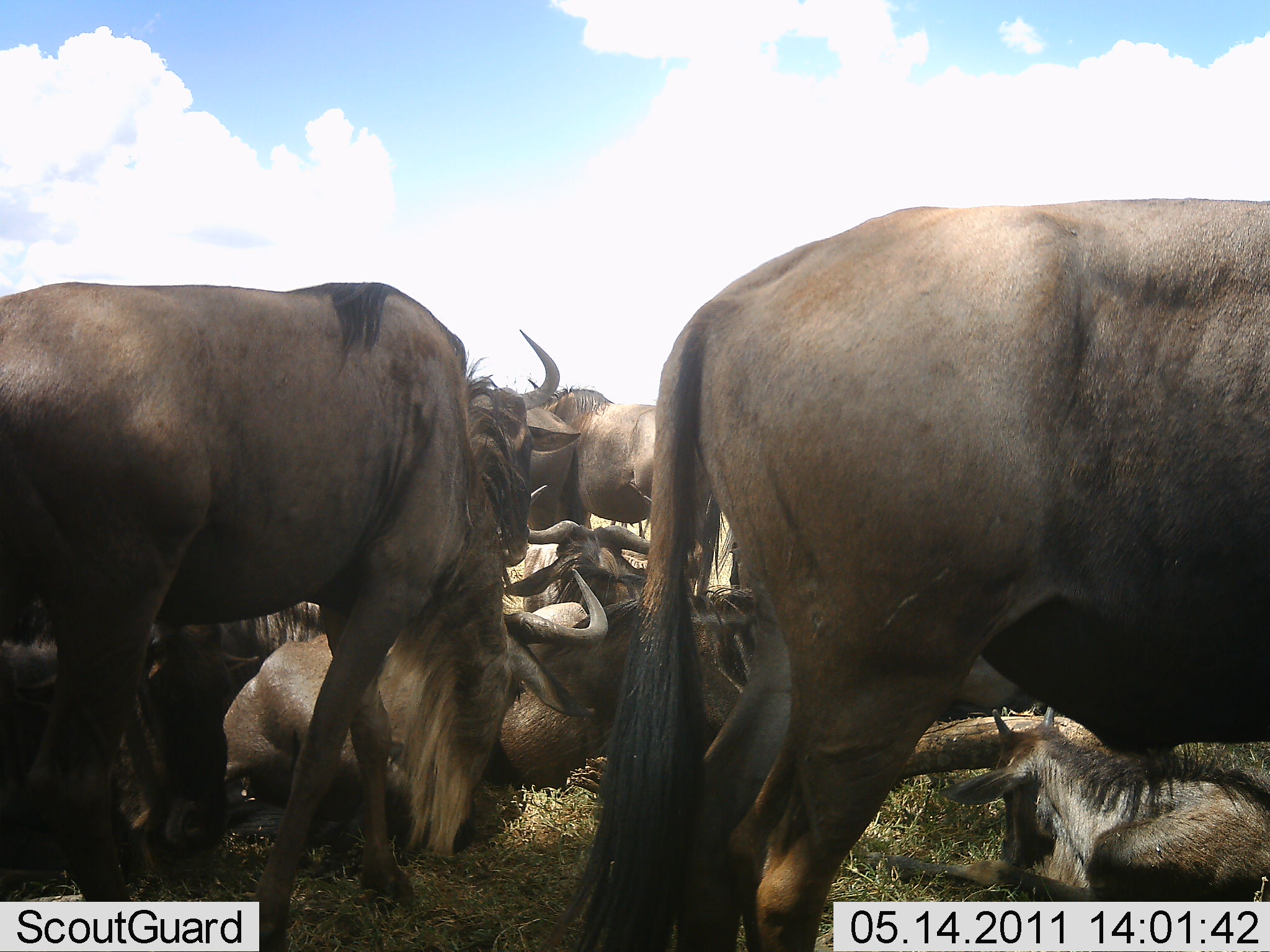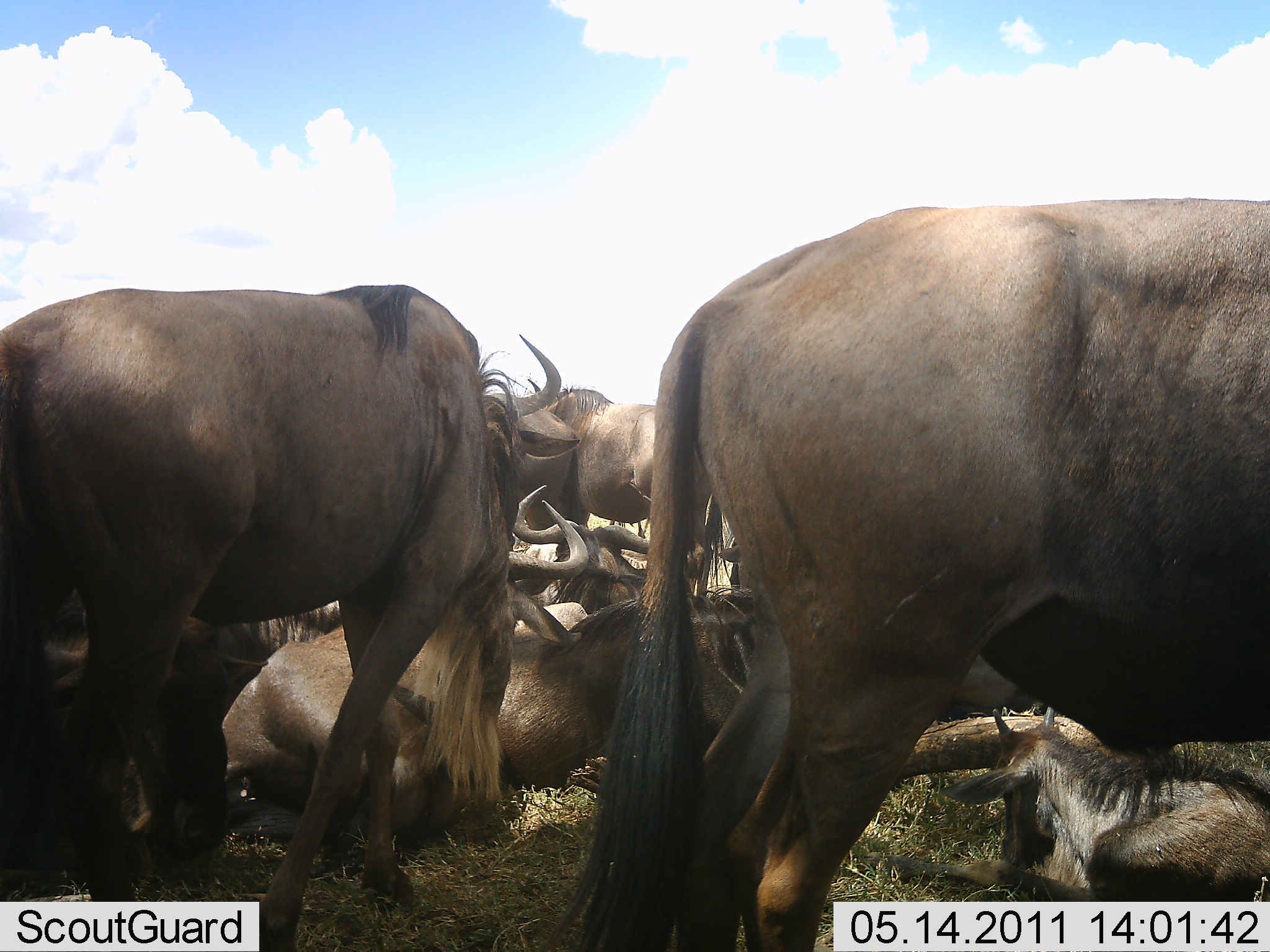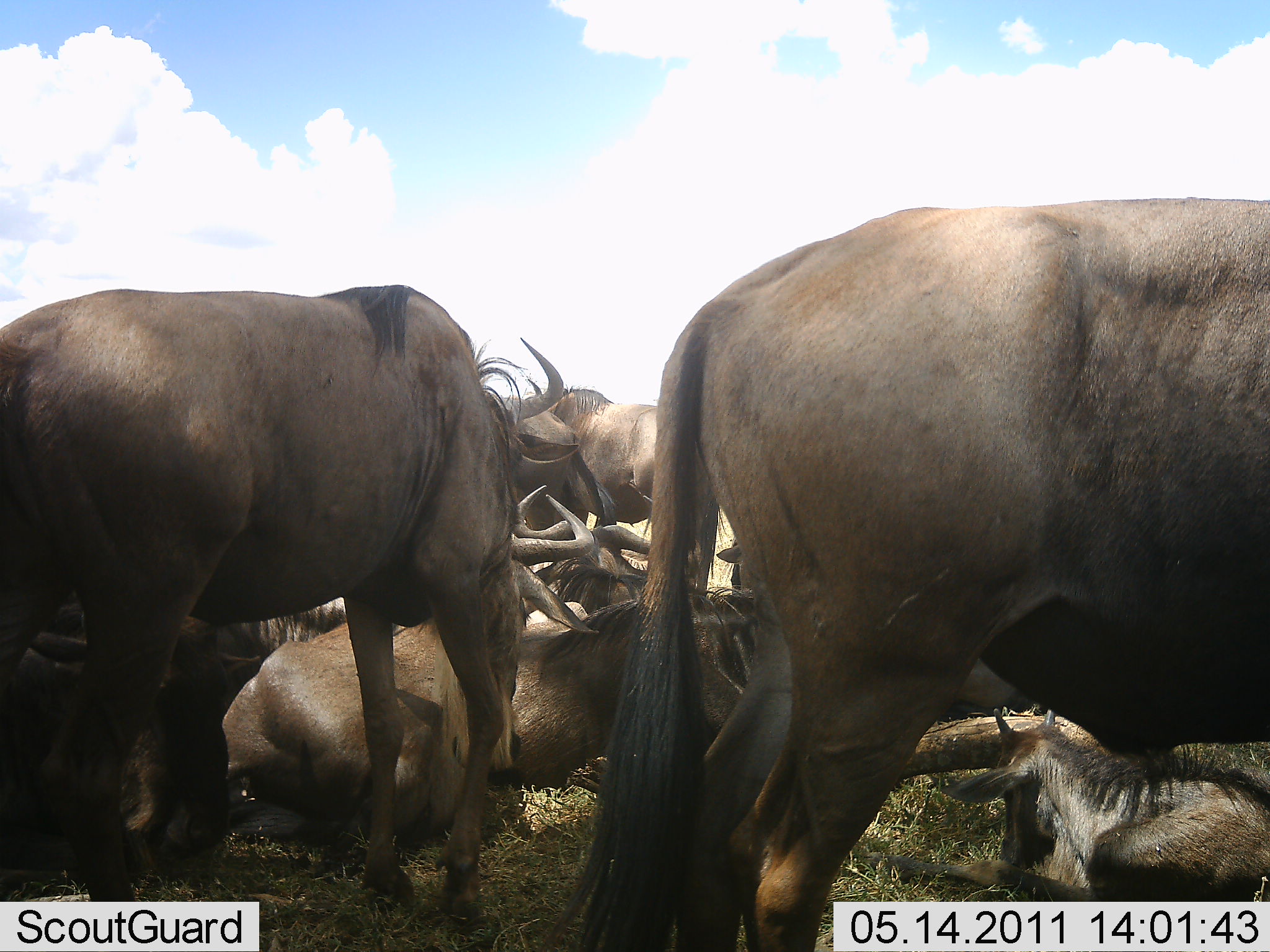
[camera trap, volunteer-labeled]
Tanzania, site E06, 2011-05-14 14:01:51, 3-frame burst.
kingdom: Animalia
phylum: Chordata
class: Mammalia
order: Artiodactyla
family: Bovidae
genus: Connochaetes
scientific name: Connochaetes taurinus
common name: blue wildebeest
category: wildebeest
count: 8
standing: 83%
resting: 100%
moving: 8%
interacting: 17%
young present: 58%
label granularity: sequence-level